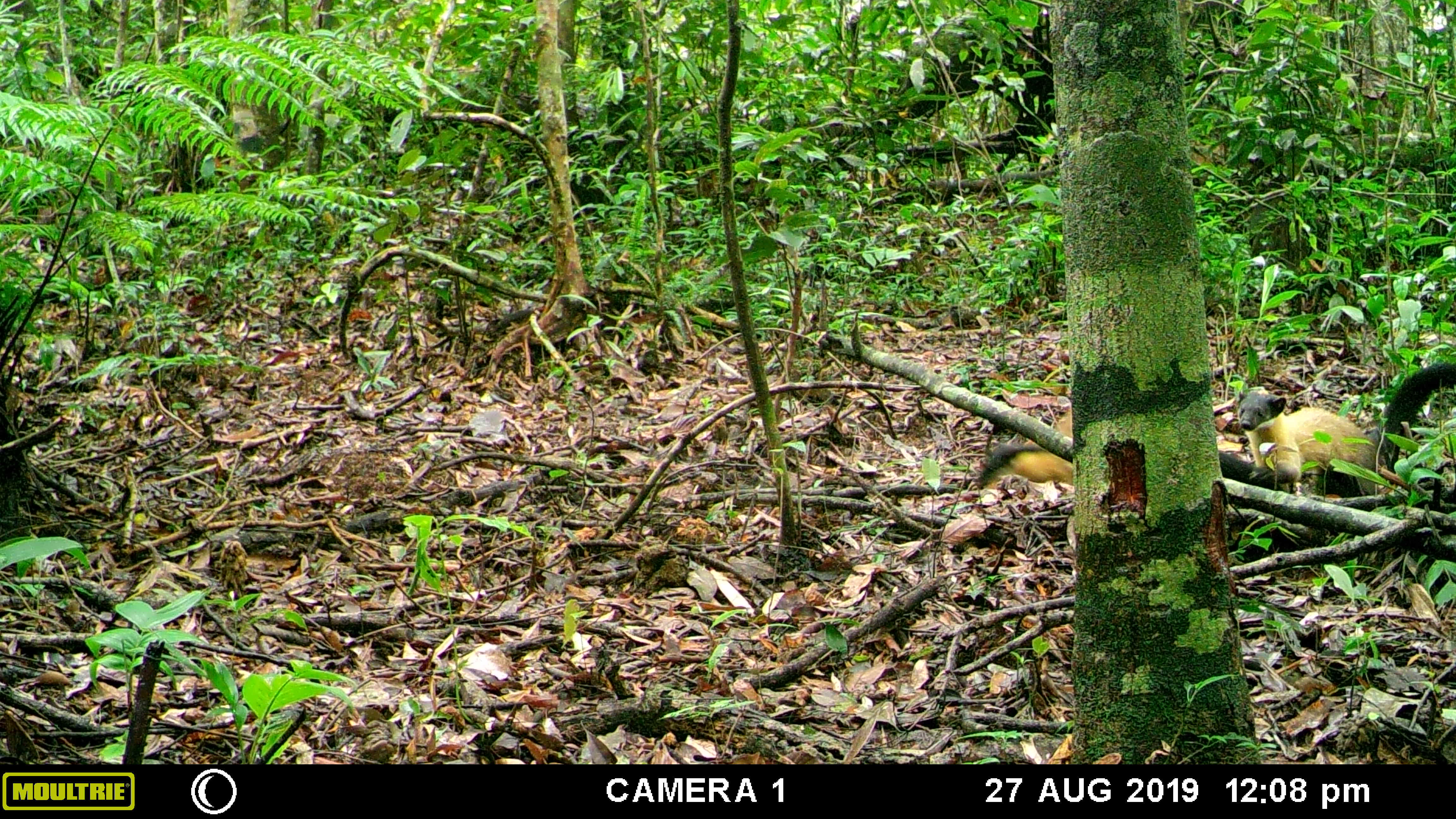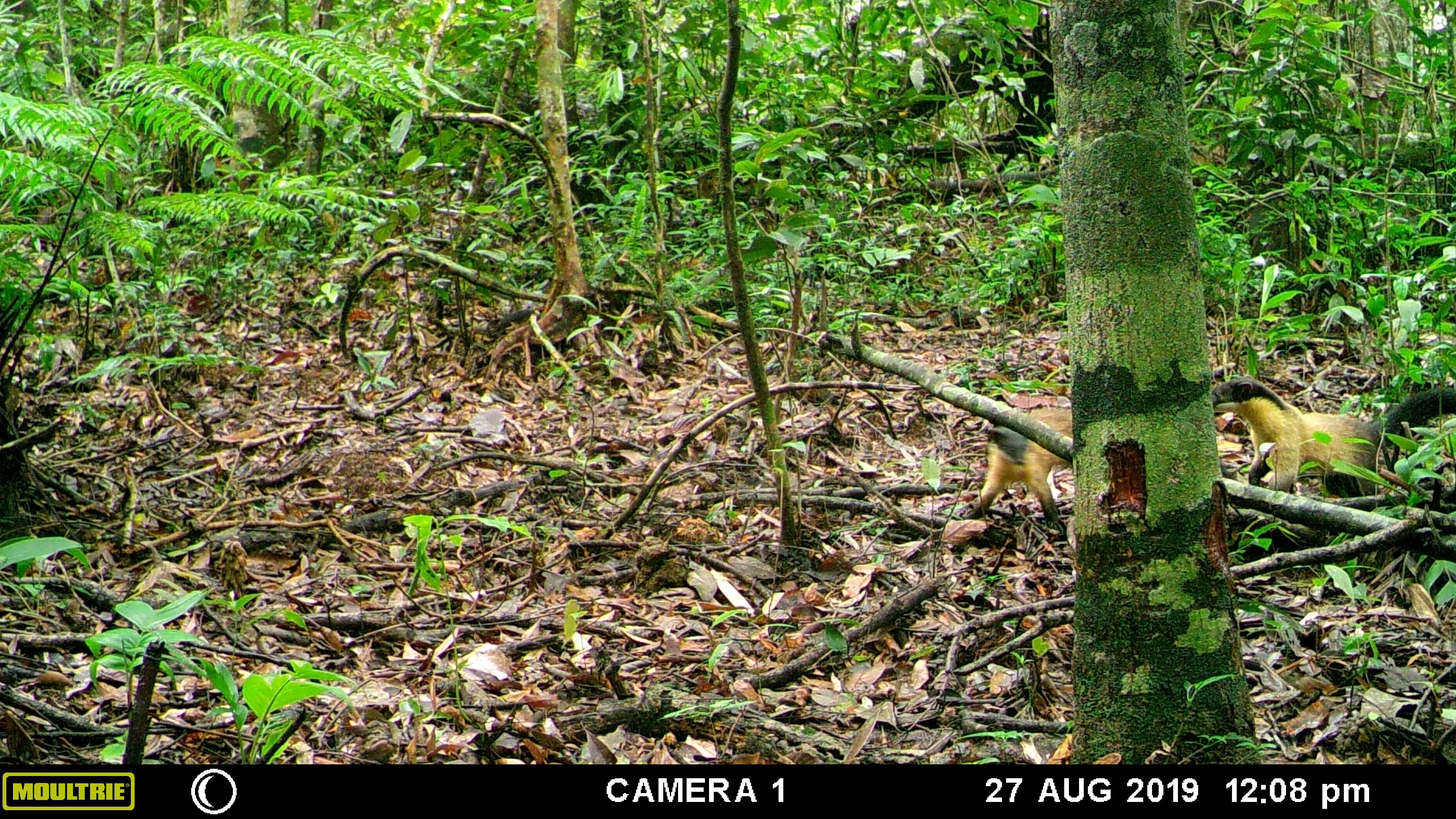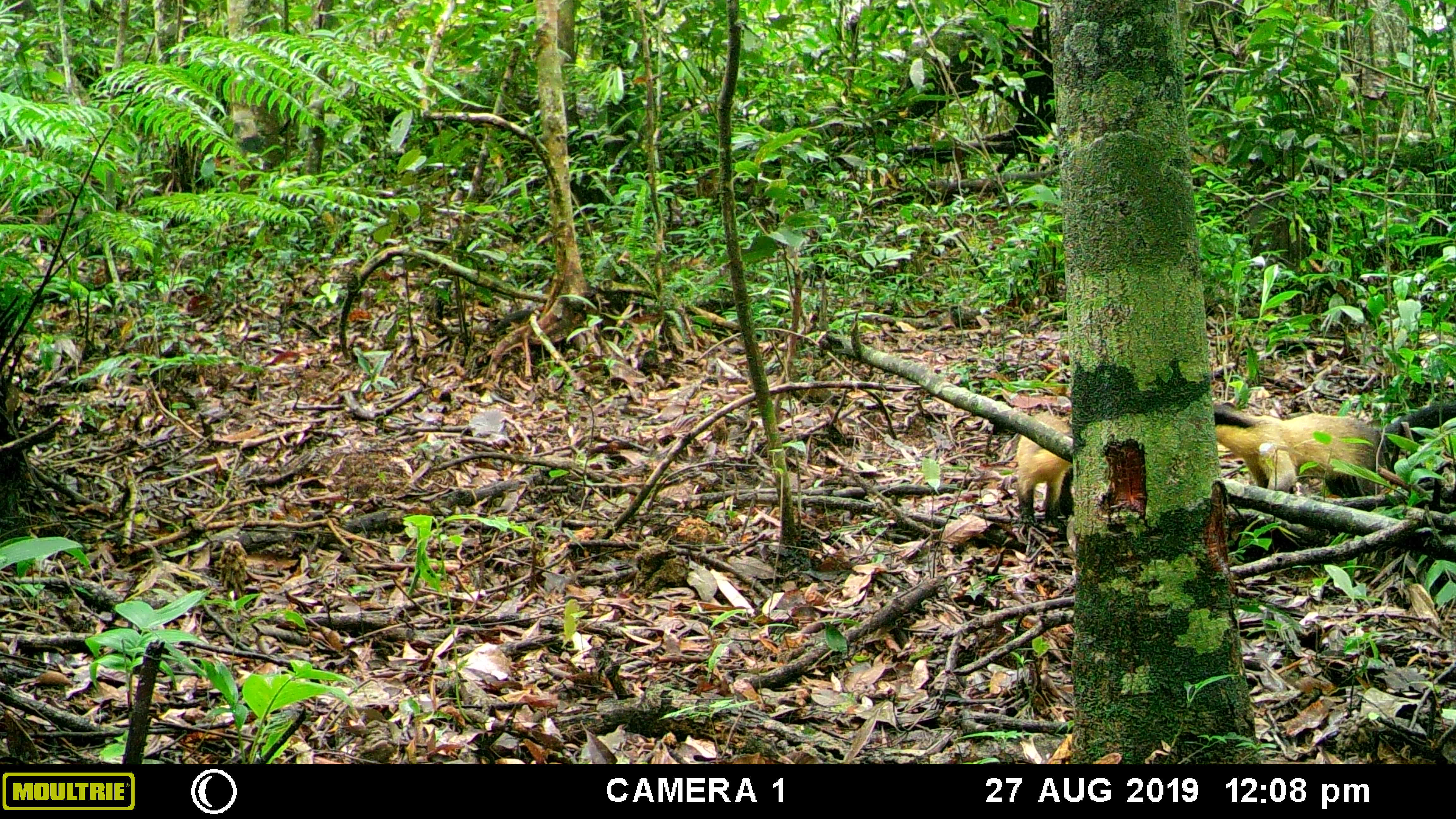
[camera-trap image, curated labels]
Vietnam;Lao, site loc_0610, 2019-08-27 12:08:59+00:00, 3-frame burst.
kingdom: Animalia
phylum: Chordata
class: Mammalia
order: Carnivora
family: Mustelidae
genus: Martes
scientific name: Martes flavigula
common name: yellow-throated marten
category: yellow throated marten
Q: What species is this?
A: Yellow throated marten (yellow-throated marten) (Martes flavigula).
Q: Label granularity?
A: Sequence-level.